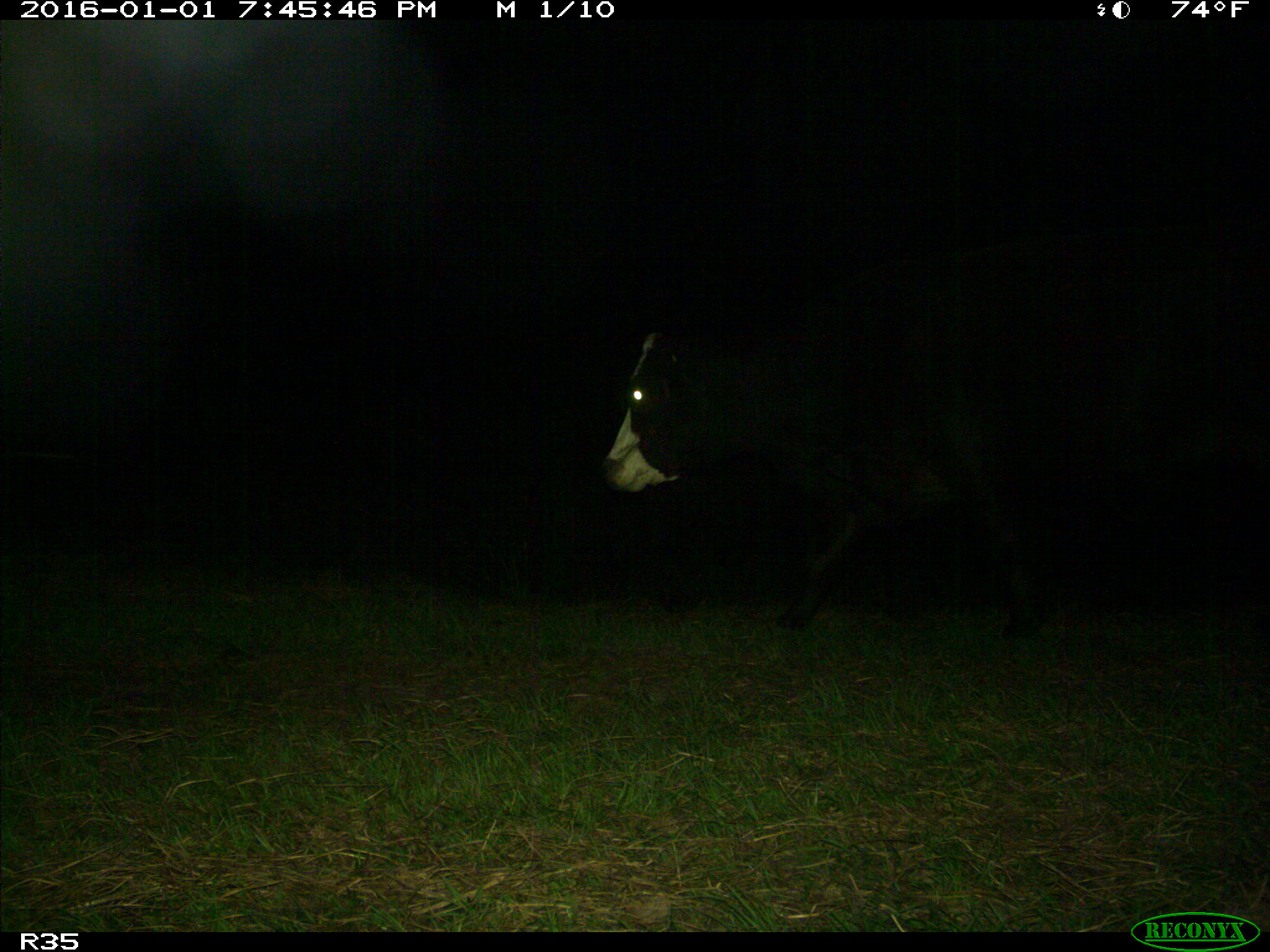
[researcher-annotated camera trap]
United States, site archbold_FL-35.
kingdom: Animalia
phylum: Chordata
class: Mammalia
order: Artiodactyla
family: Bovidae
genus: Bos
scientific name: Bos taurus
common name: domestic cow